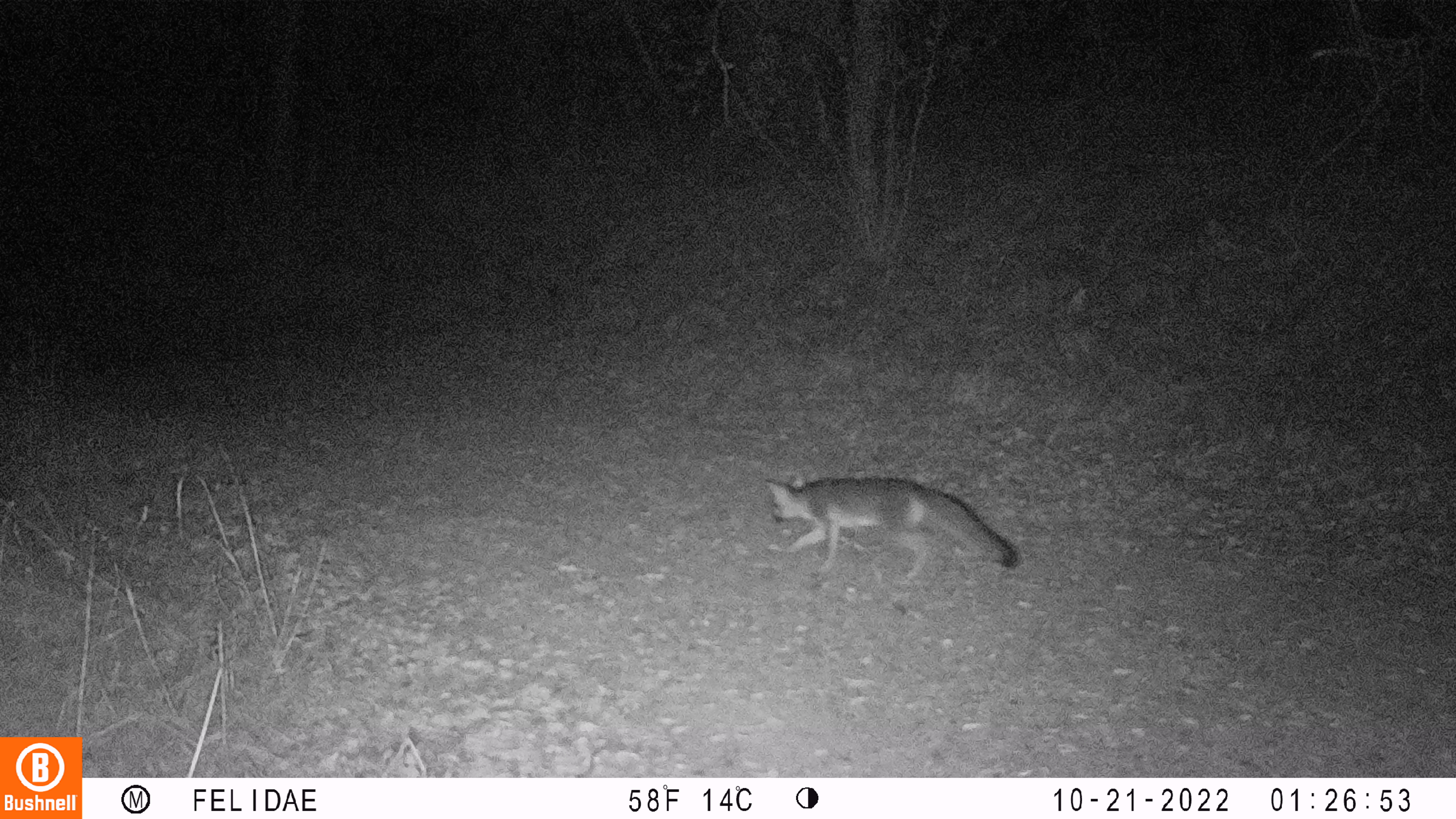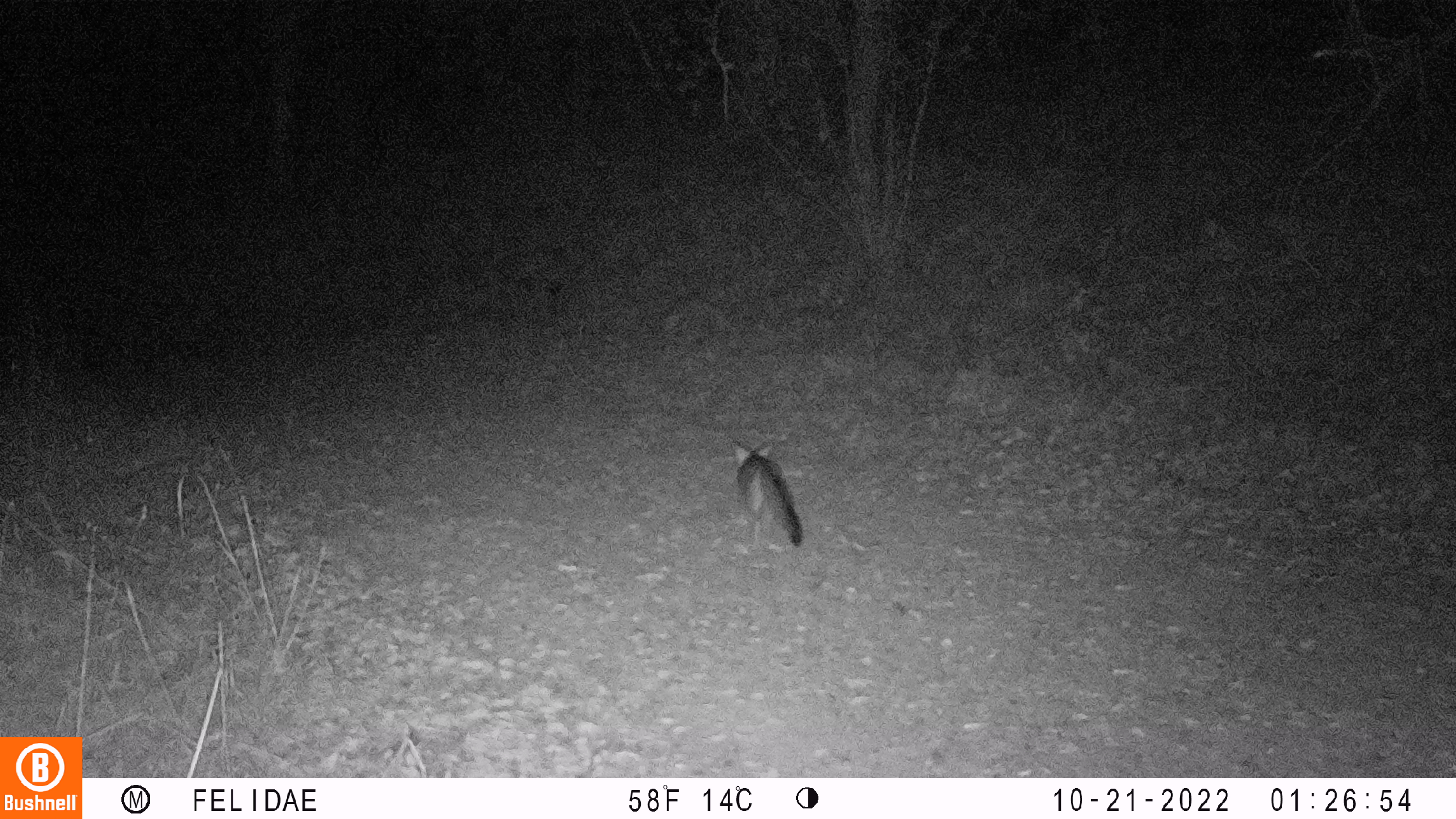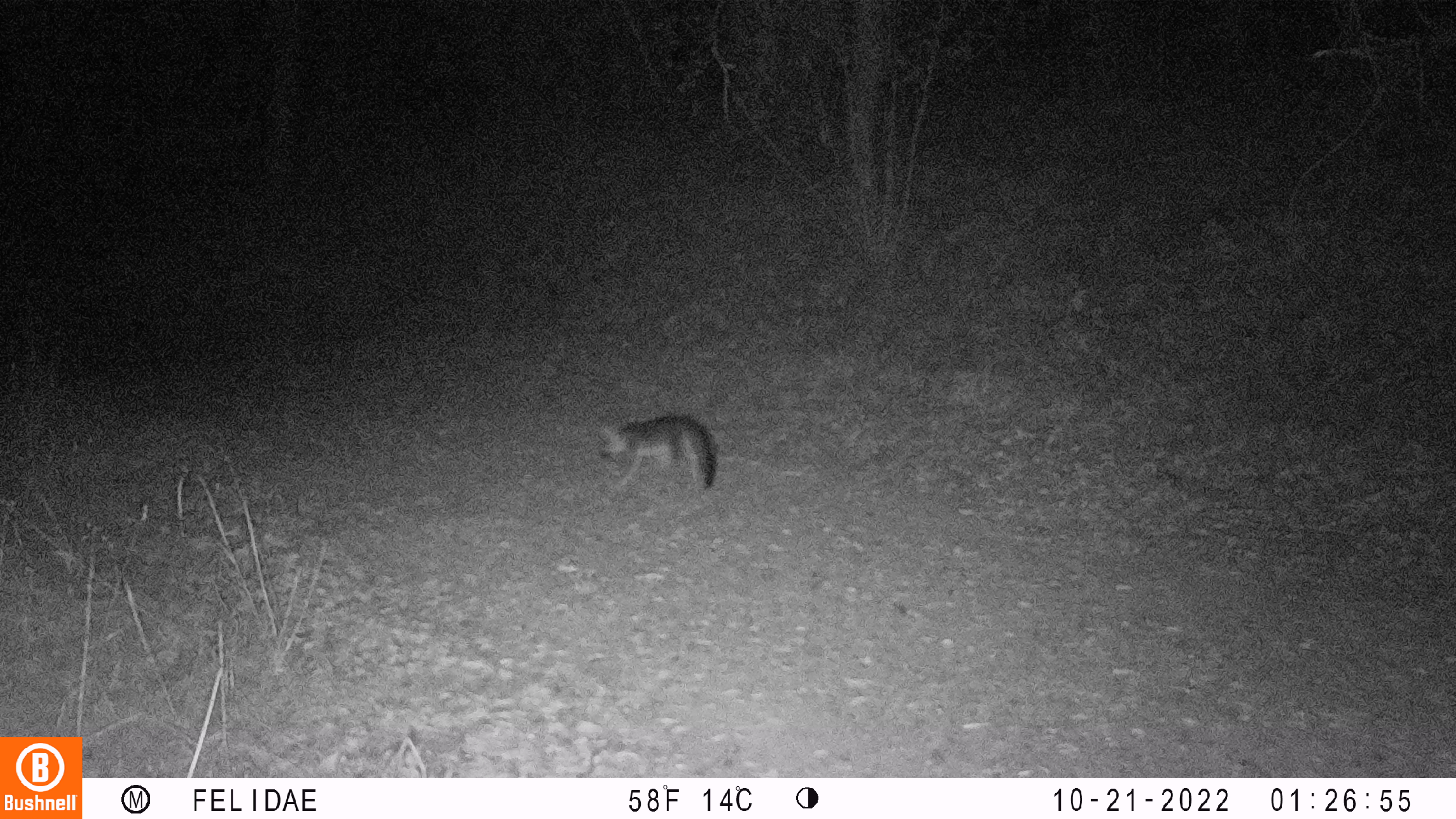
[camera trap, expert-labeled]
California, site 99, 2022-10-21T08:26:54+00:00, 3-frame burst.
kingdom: Animalia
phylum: Chordata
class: Mammalia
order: Carnivora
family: Canidae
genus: Urocyon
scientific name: Urocyon cinereoargenteus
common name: gray fox